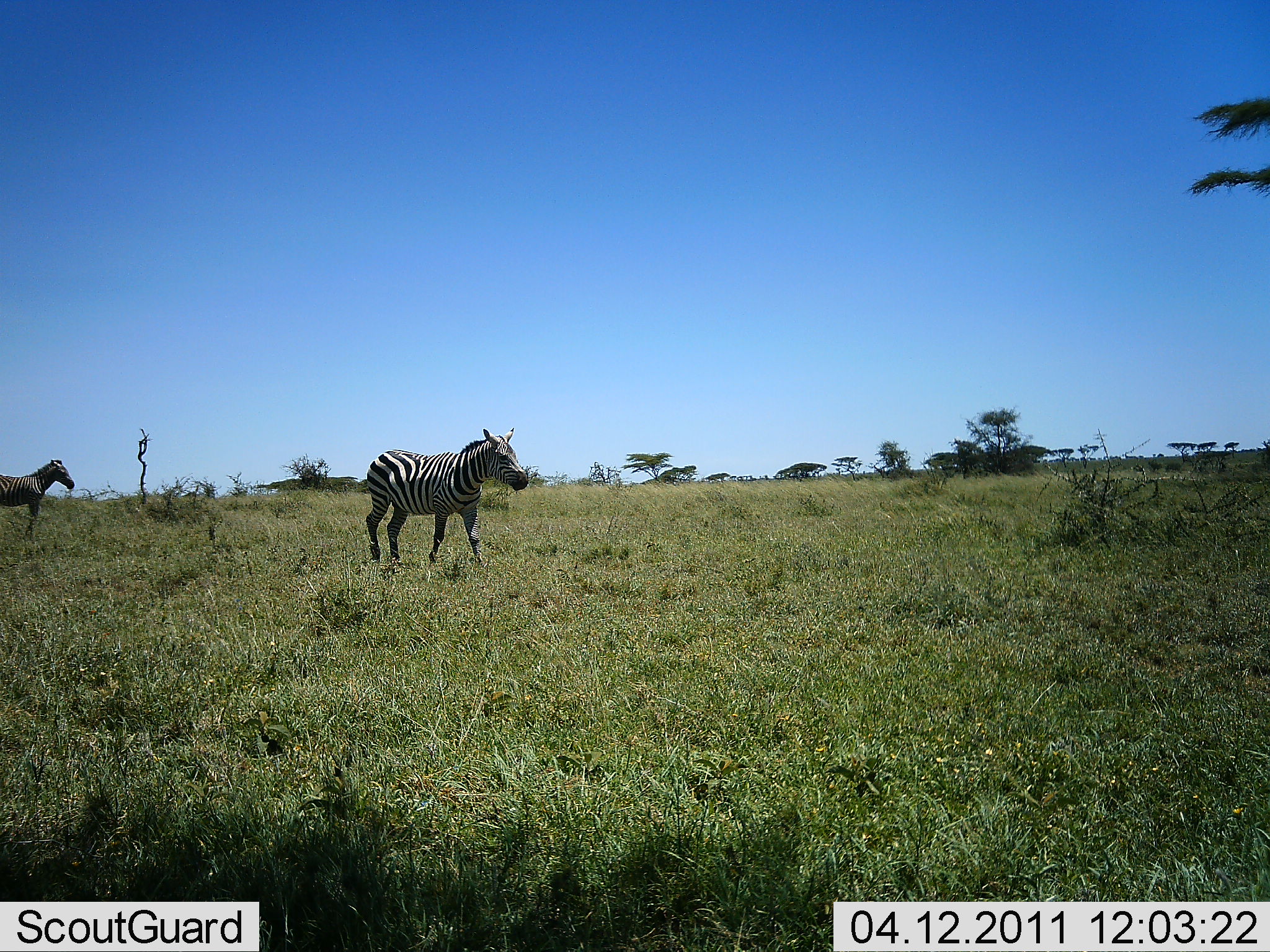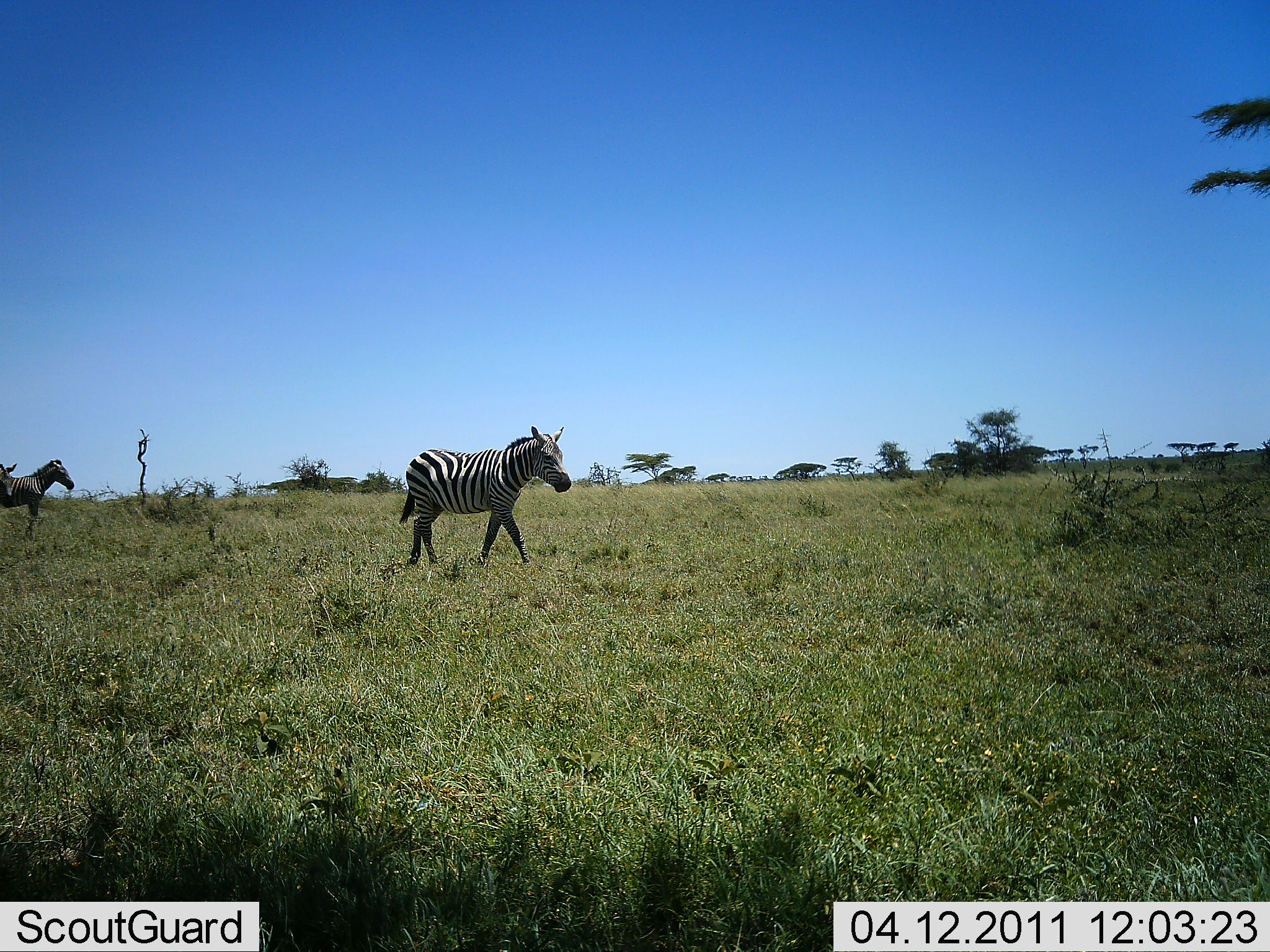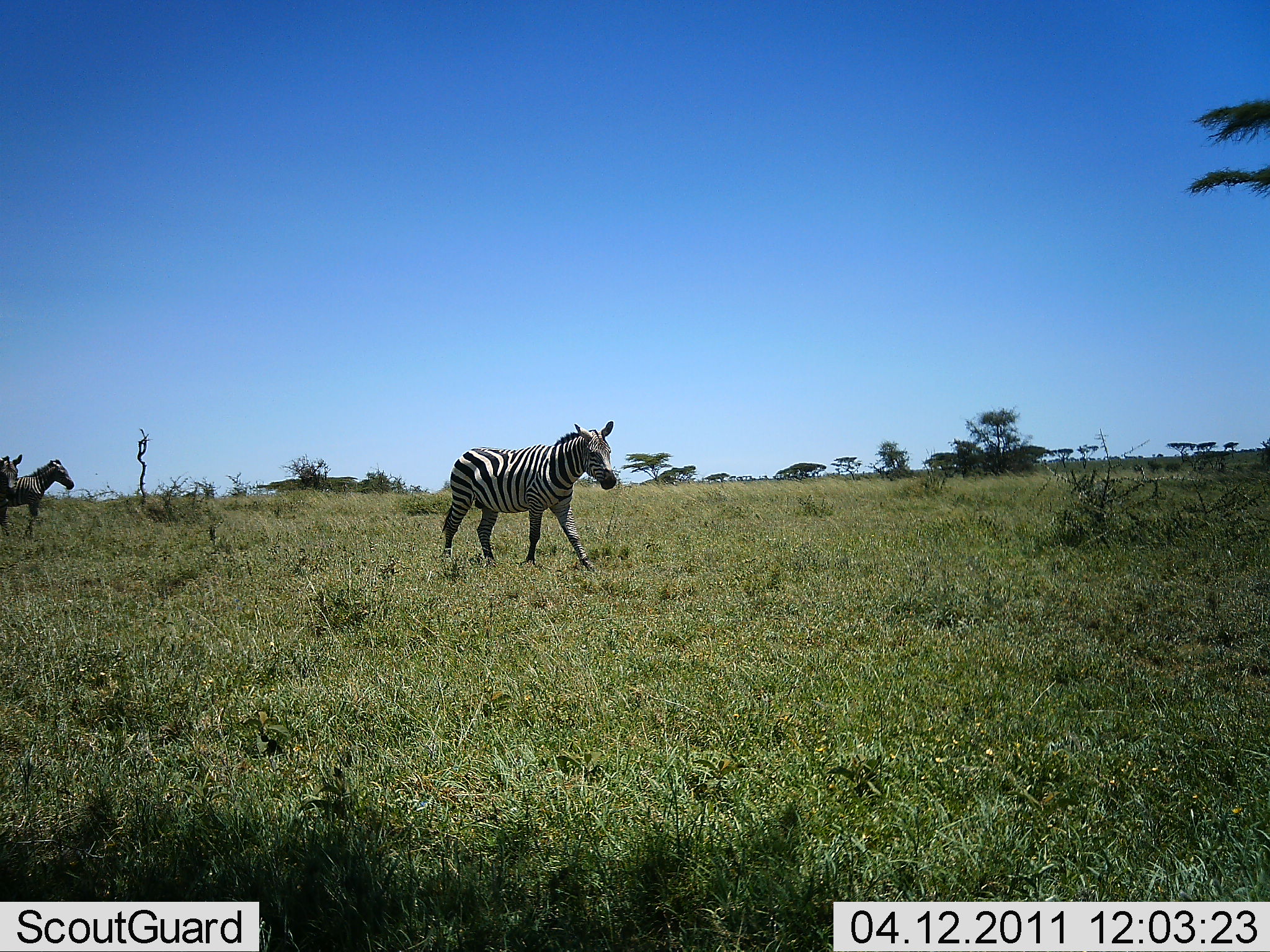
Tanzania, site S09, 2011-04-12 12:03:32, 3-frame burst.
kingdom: Animalia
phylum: Chordata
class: Mammalia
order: Perissodactyla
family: Equidae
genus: Equus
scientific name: Equus quagga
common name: plains zebra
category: zebra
Zebra (plains zebra) (Equus quagga), count 3. Behavior (volunteer vote fractions): standing 33%, resting 0%, moving 83%, interacting 0%. Young present (vote fraction): 0%. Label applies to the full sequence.